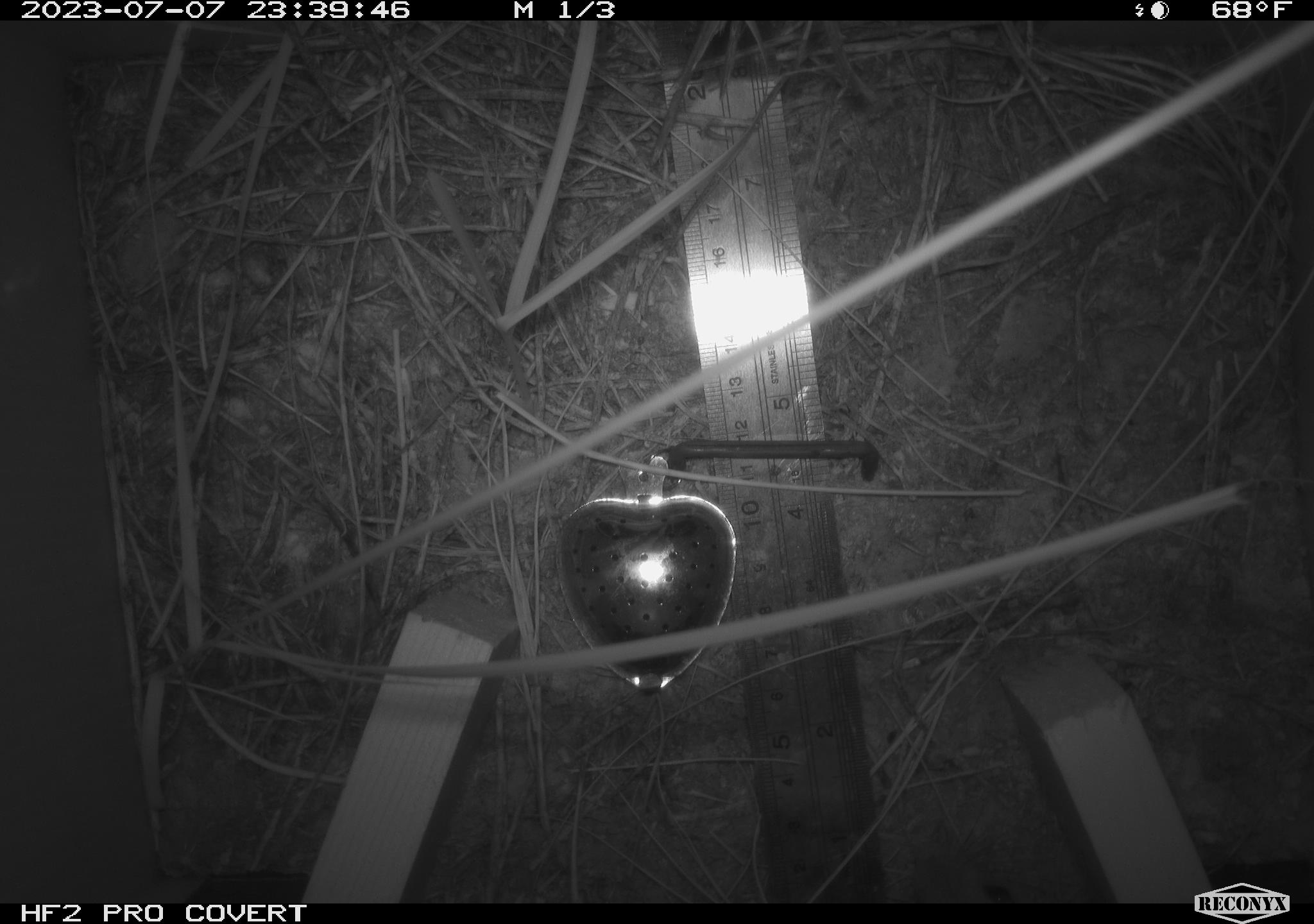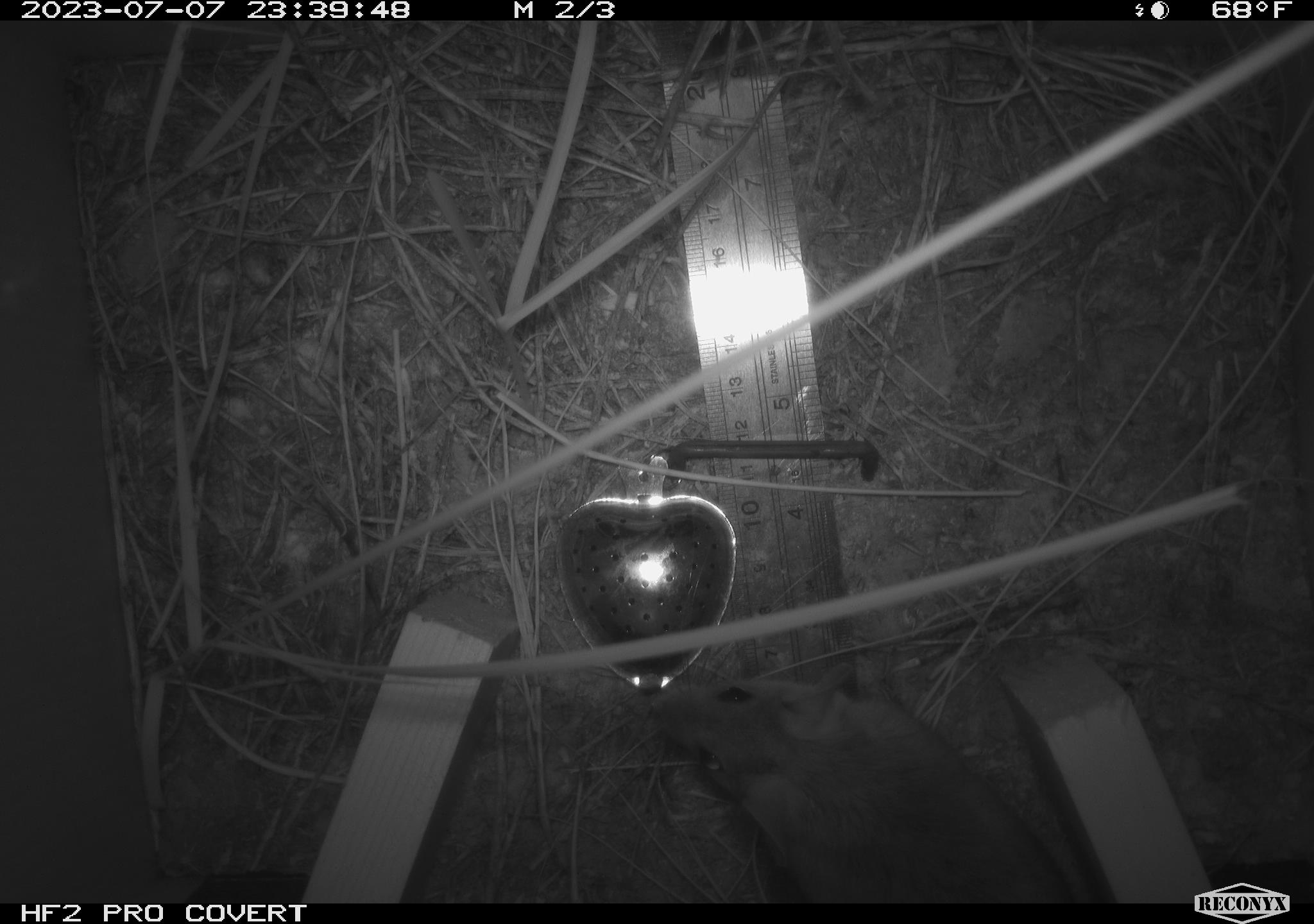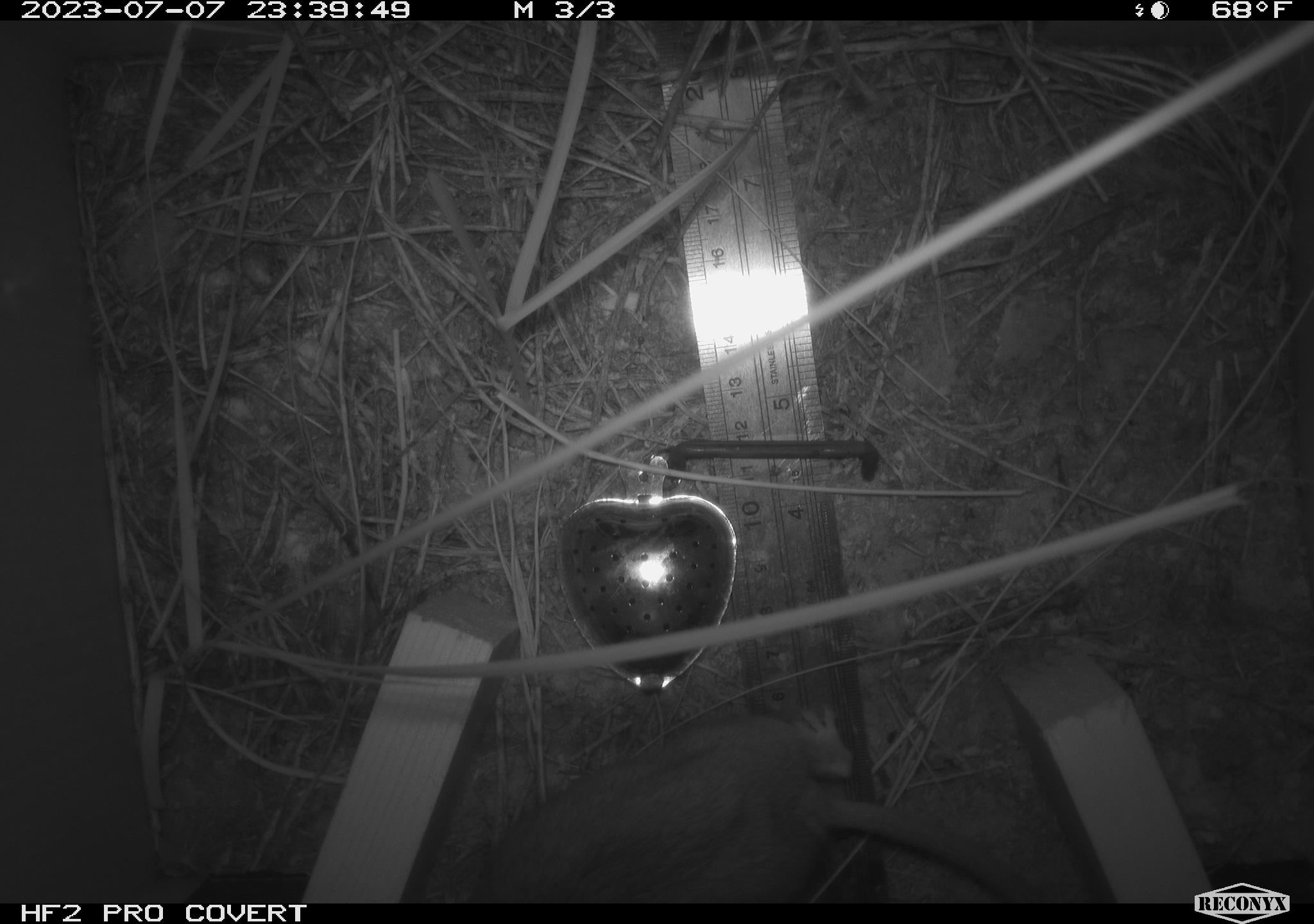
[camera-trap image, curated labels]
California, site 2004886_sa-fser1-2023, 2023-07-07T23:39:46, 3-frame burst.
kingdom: Animalia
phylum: Chordata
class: Mammalia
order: Rodentia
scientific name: Rodentia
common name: mouse species